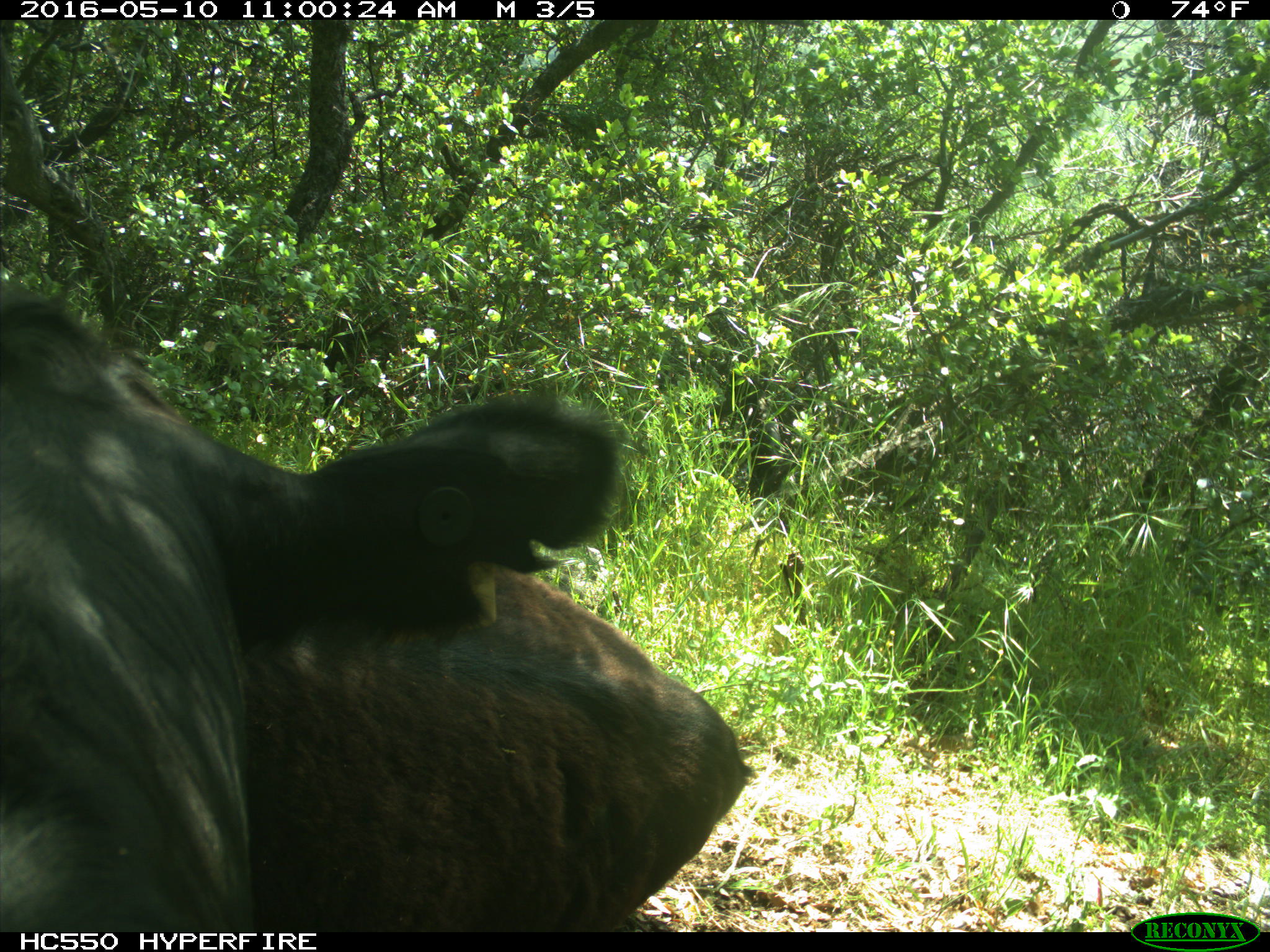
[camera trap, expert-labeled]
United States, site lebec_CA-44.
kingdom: Animalia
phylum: Chordata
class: Mammalia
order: Artiodactyla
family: Bovidae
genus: Bos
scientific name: Bos taurus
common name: domestic cow